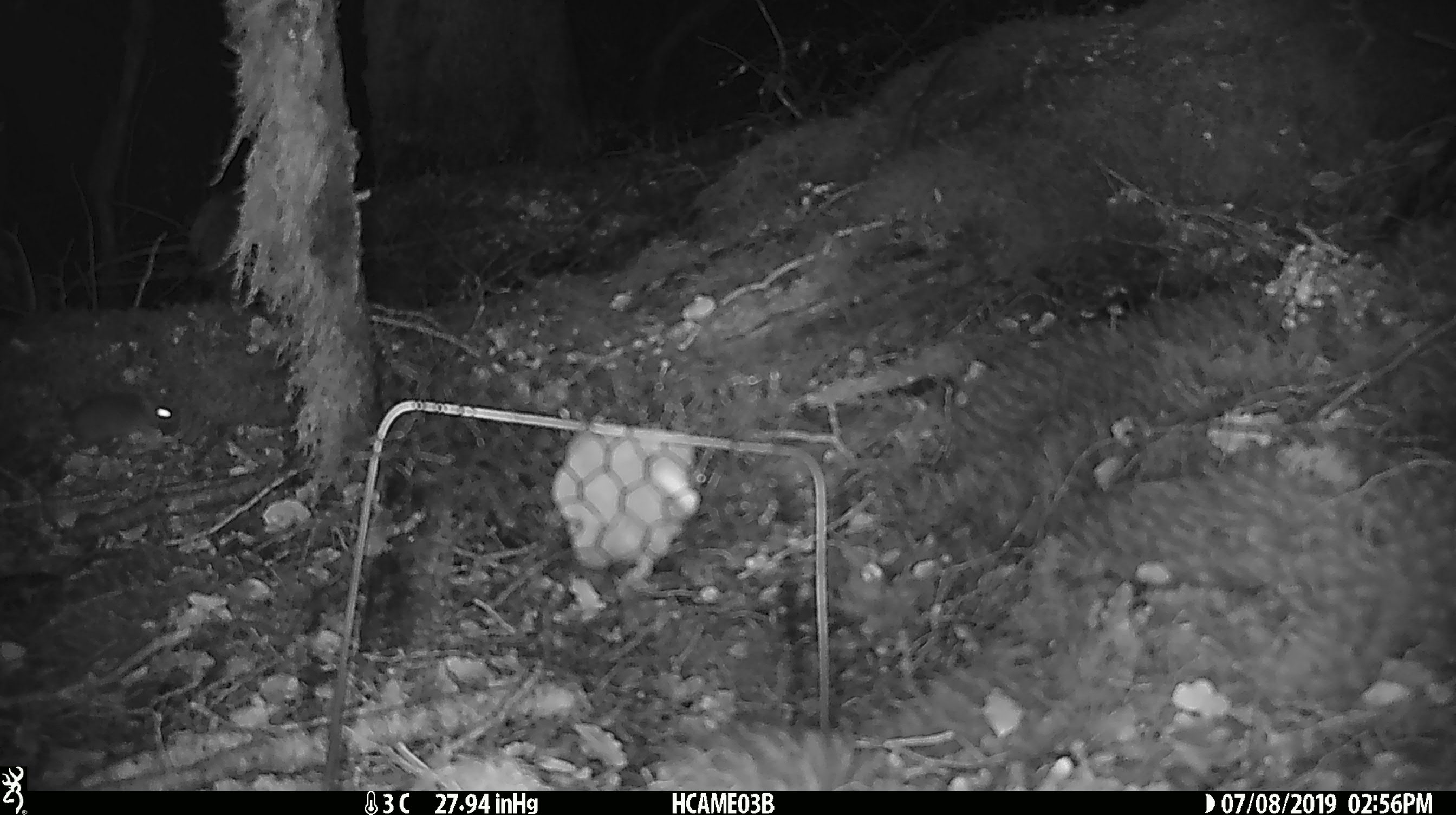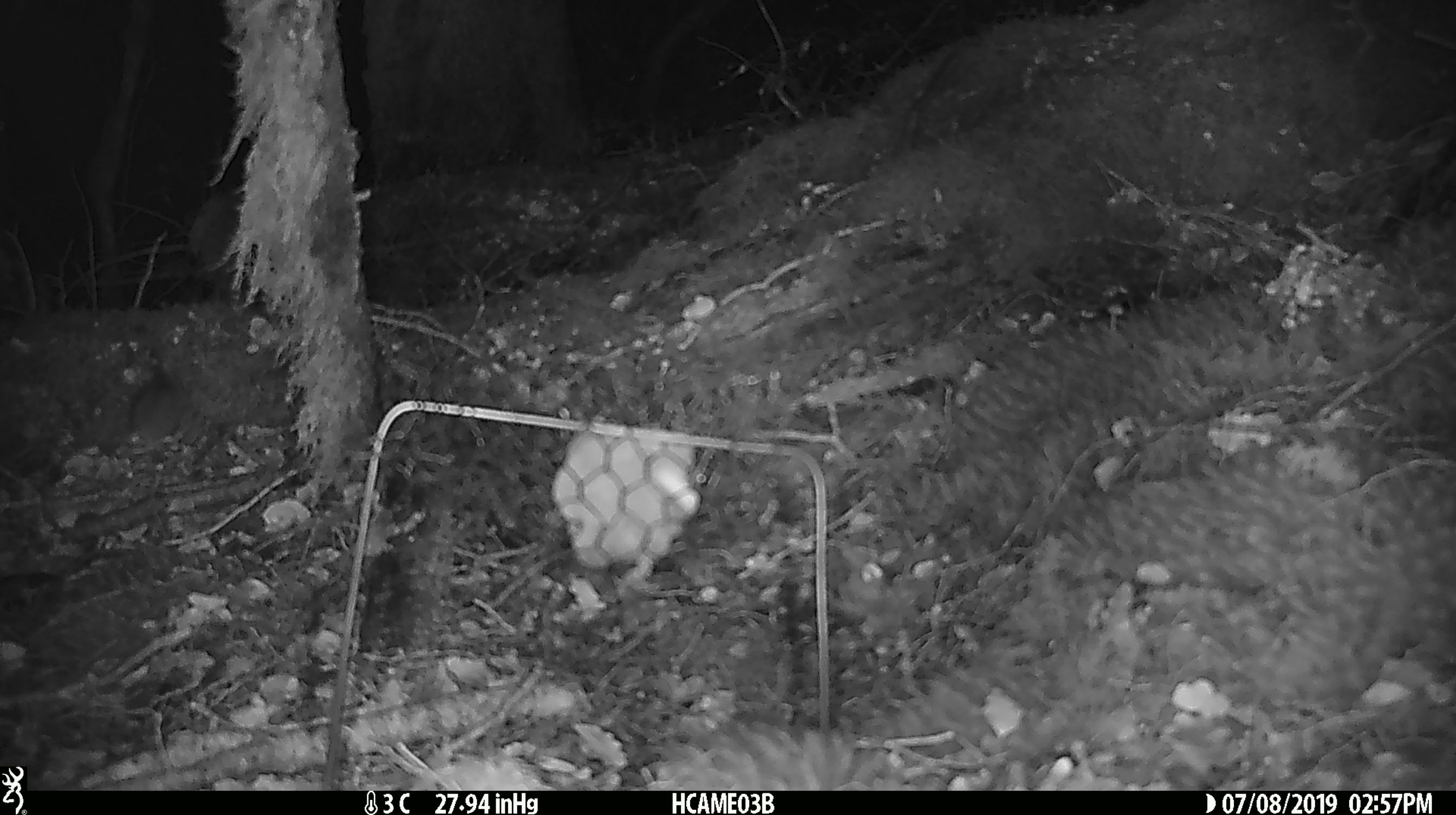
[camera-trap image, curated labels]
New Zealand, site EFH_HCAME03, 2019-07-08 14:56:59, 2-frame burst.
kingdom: Animalia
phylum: Chordata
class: Mammalia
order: Rodentia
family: Muridae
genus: Mus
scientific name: Mus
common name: mouse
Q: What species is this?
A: Mouse (Mus).